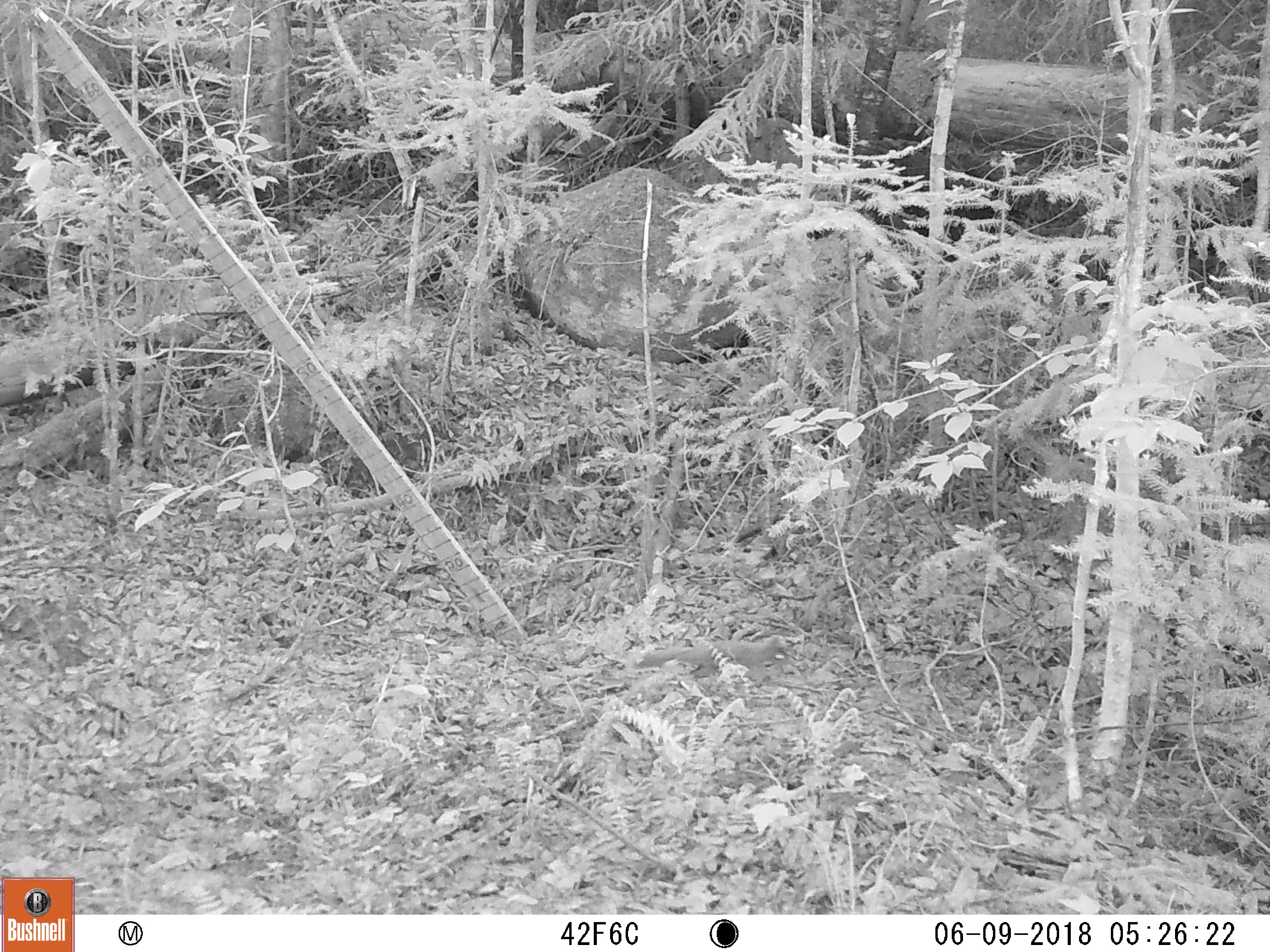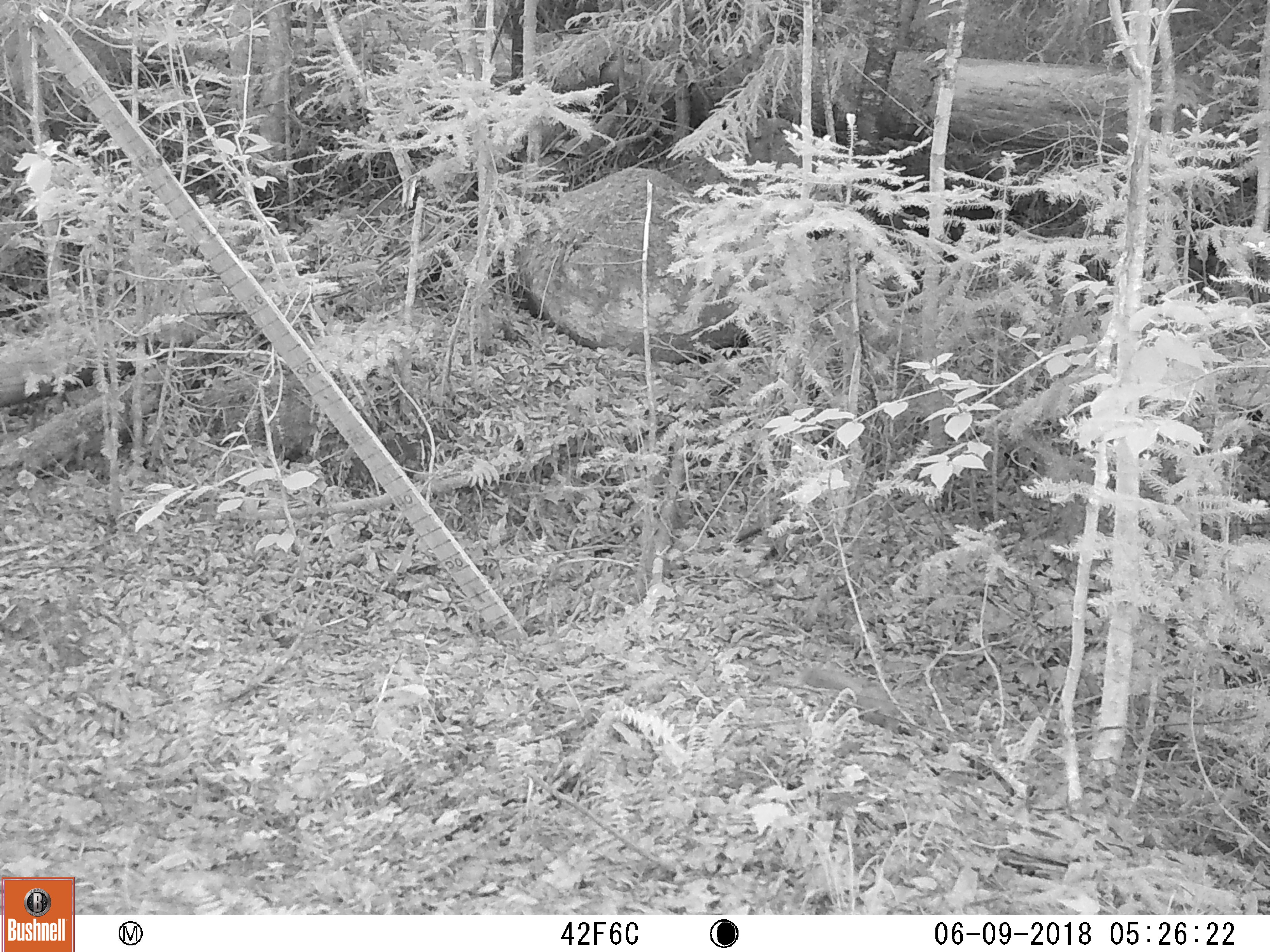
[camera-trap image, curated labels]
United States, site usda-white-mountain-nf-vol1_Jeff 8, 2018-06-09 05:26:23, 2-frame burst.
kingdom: Animalia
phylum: Chordata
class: Mammalia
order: Rodentia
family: Sciuridae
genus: Tamiasciurus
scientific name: Tamiasciurus hudsonicus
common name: red squirrel